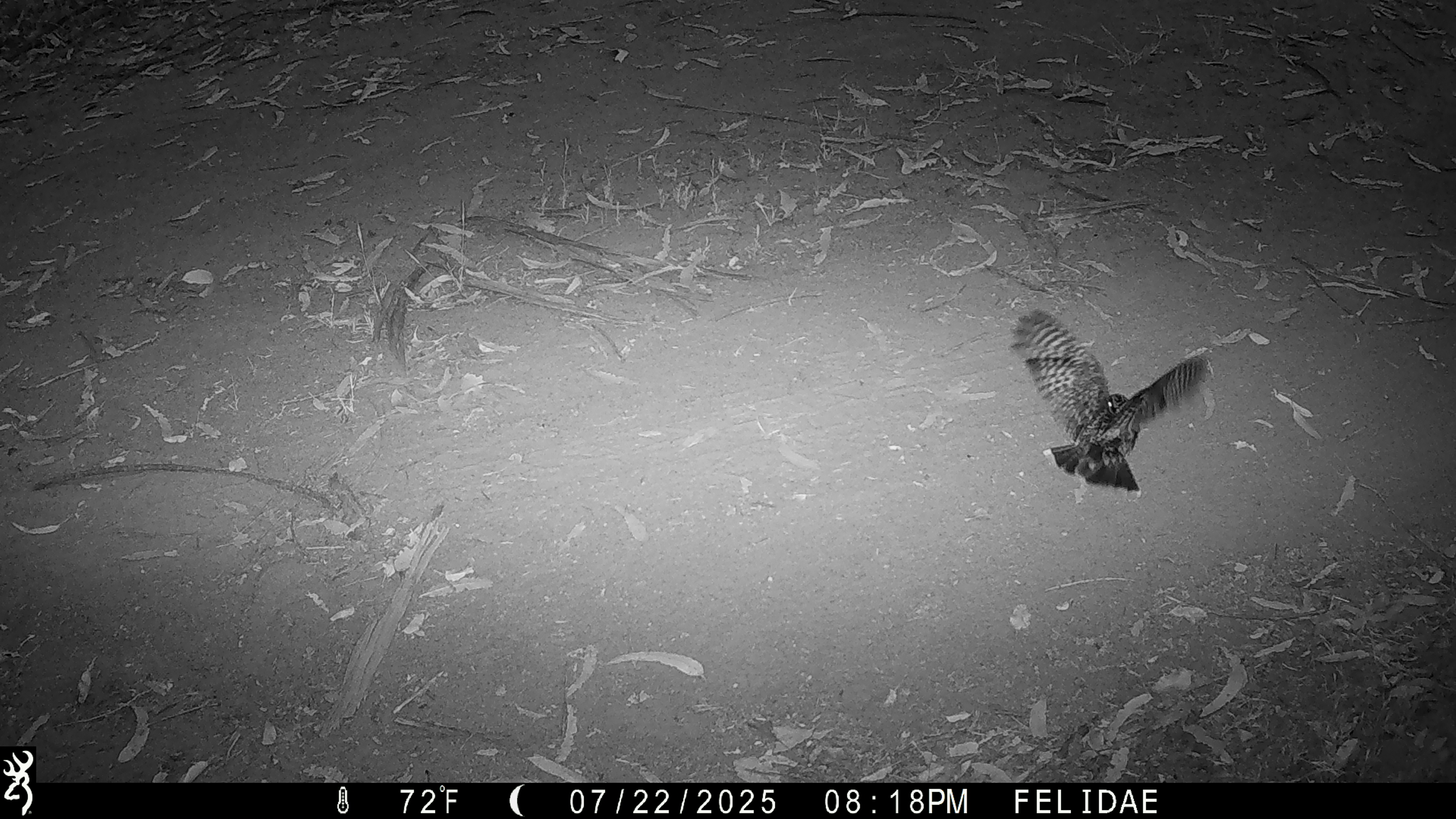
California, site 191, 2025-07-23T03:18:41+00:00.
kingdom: Animalia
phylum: Chordata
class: Aves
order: Caprimulgiformes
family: Caprimulgidae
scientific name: Caprimulgidae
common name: nightjar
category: unknown nightjar